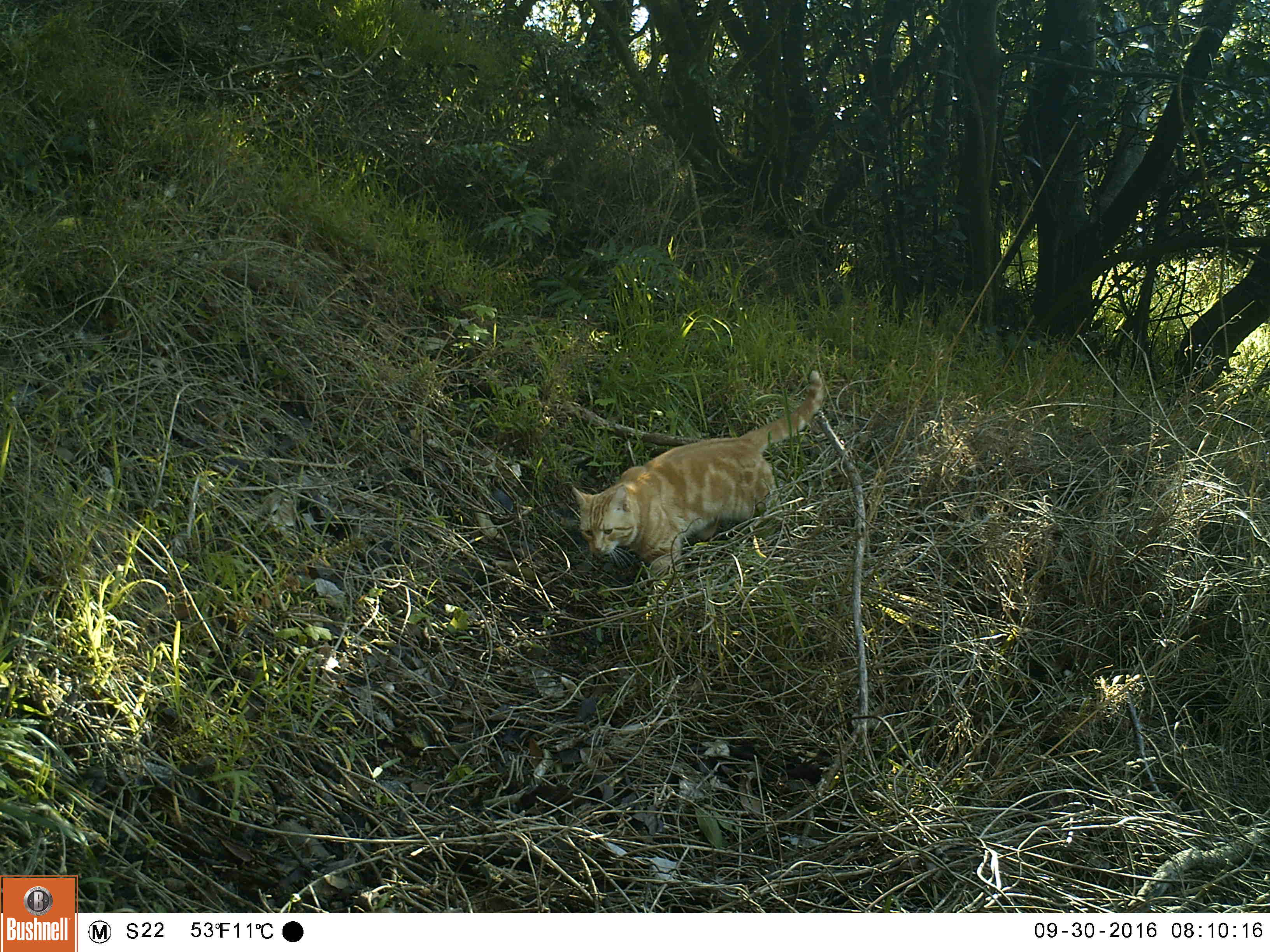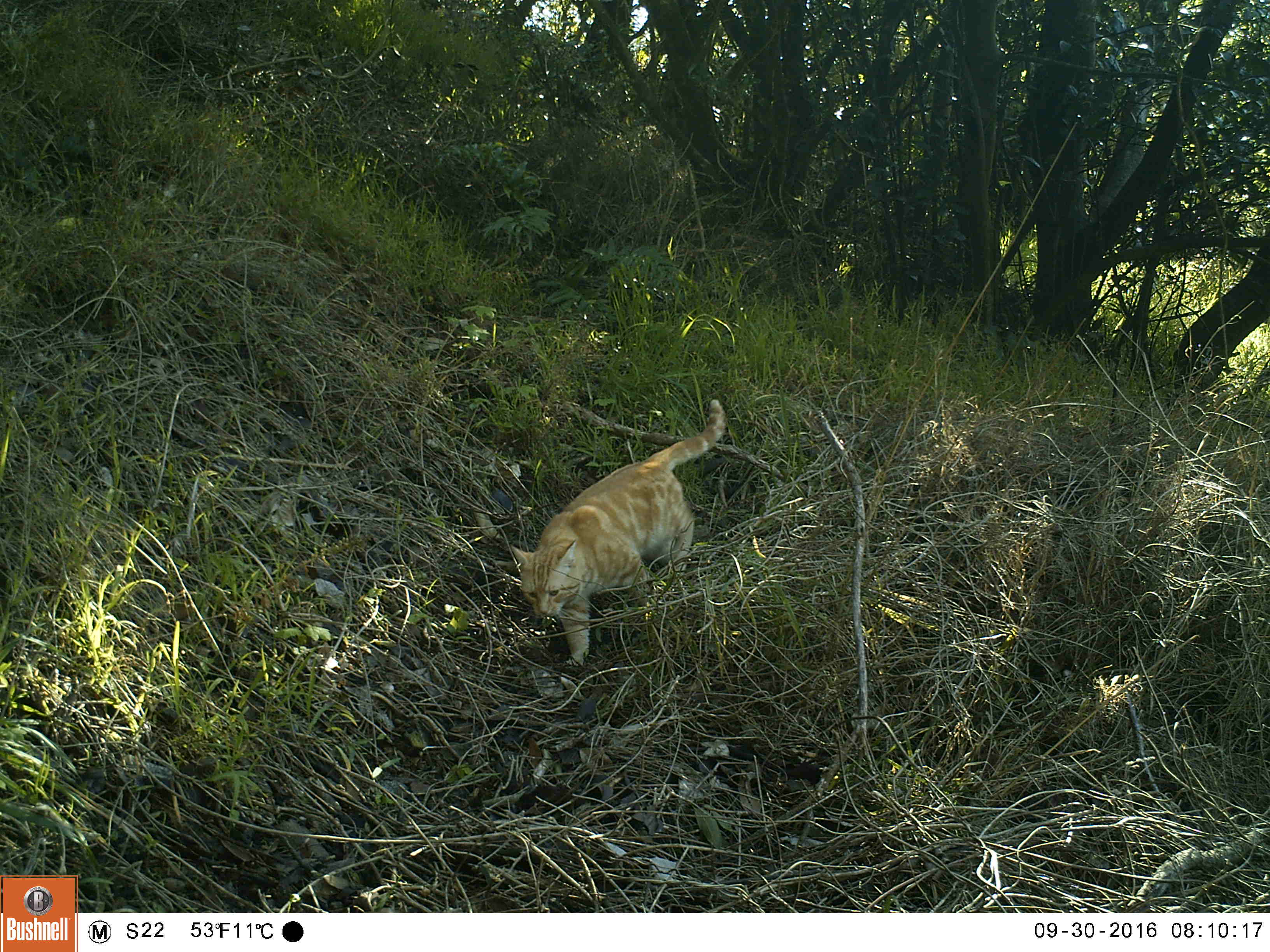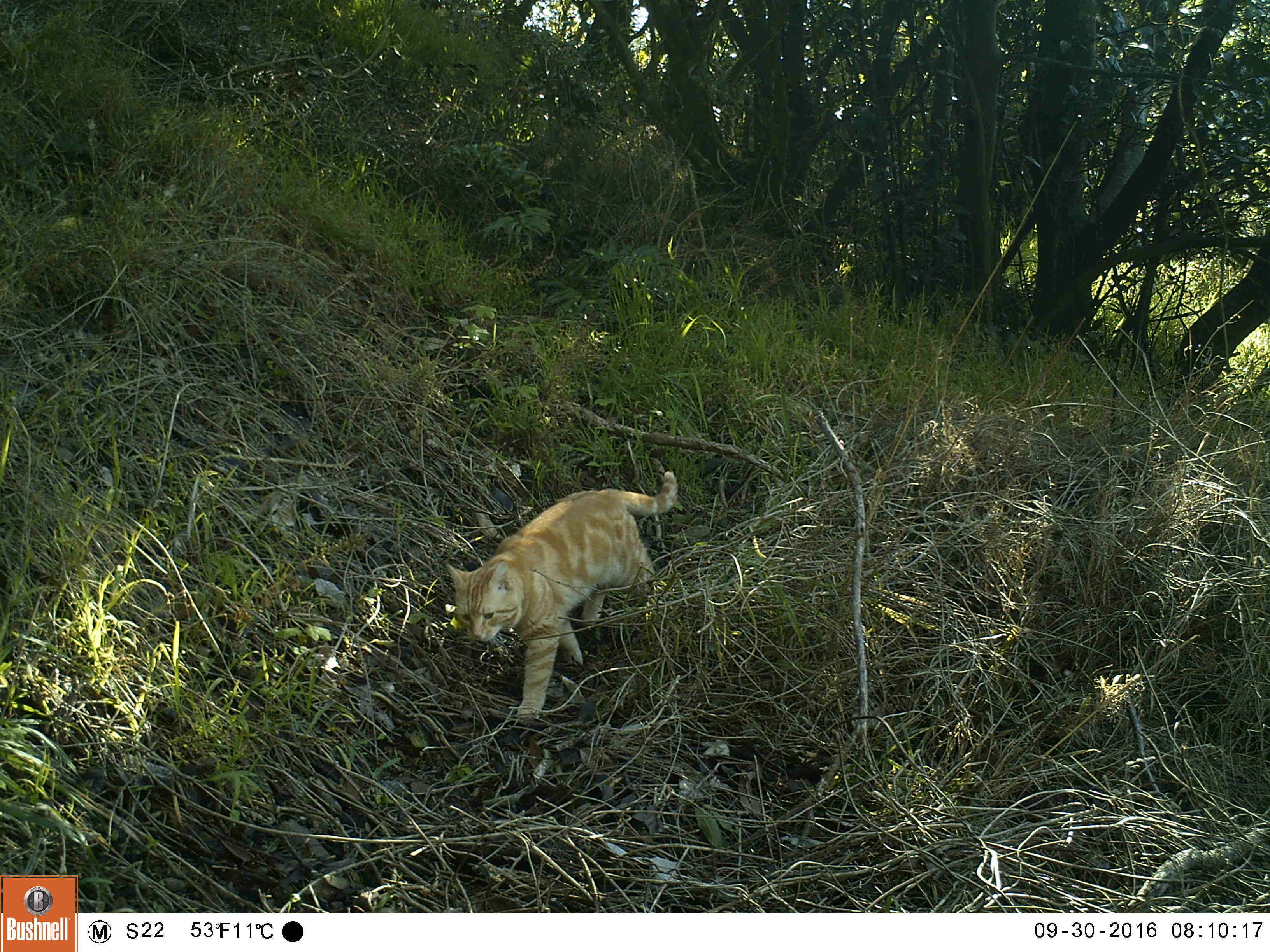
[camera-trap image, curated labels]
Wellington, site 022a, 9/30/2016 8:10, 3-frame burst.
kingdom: Animalia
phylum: Chordata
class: Mammalia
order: Carnivora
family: Felidae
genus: Felis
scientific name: Felis catus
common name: cat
Cat (Felis catus).